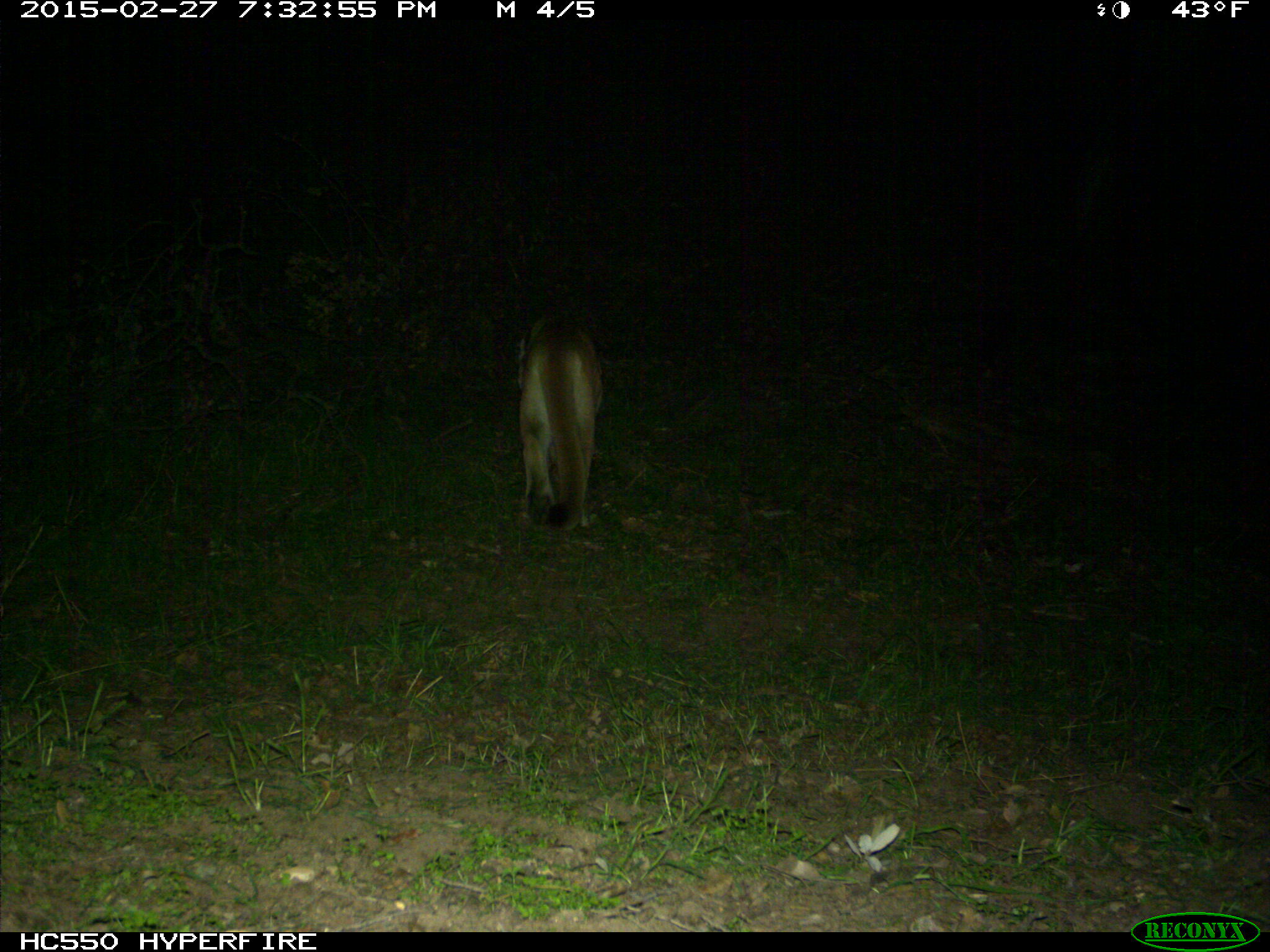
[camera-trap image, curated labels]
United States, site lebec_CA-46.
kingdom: Animalia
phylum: Chordata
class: Mammalia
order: Carnivora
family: Felidae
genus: Puma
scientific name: Puma concolor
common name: mountain lion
Puma concolor (mountain lion).